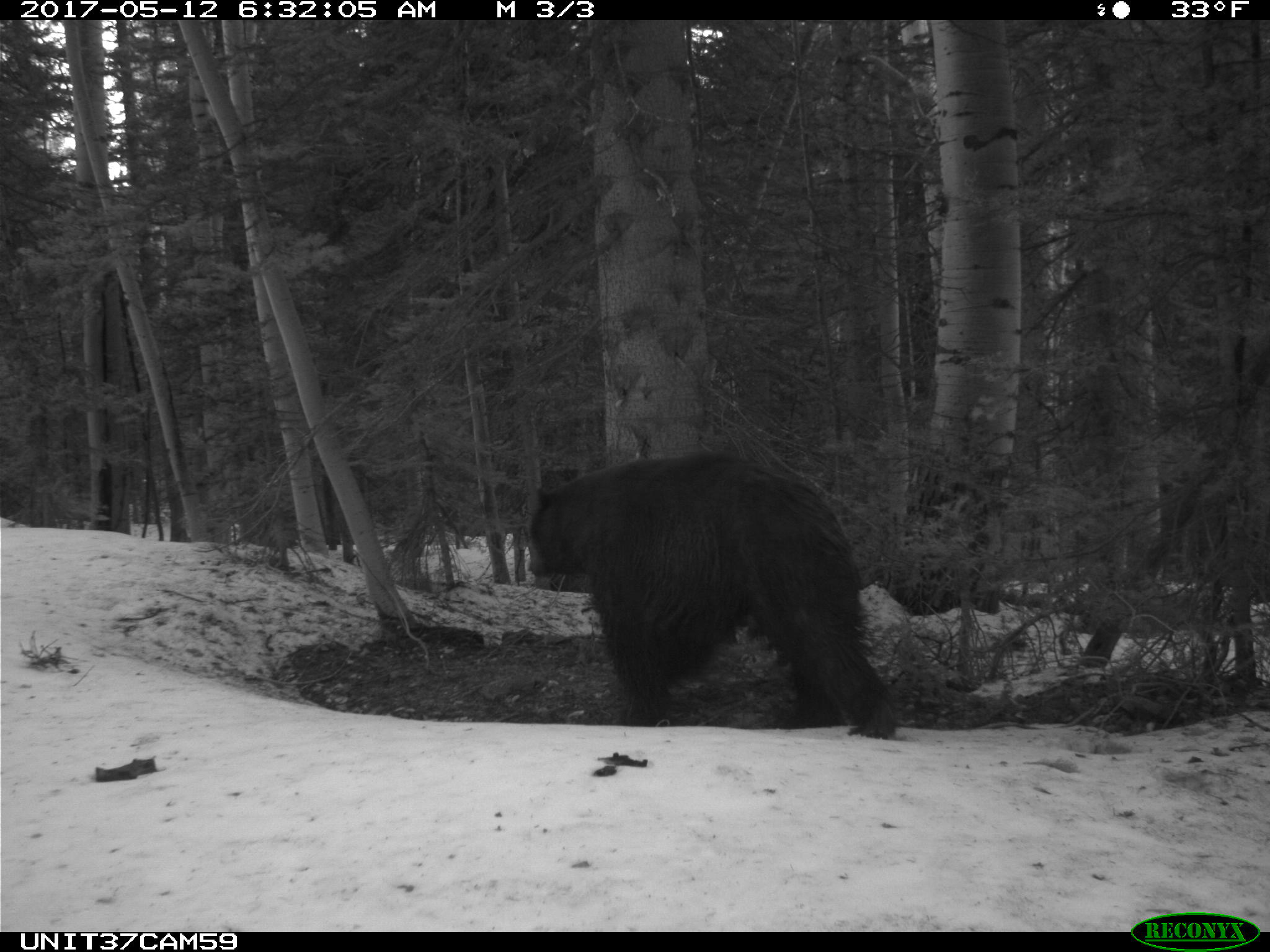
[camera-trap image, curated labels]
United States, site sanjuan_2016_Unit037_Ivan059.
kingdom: Animalia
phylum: Chordata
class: Mammalia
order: Carnivora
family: Ursidae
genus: Ursus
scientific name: Ursus americanus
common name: american black bear